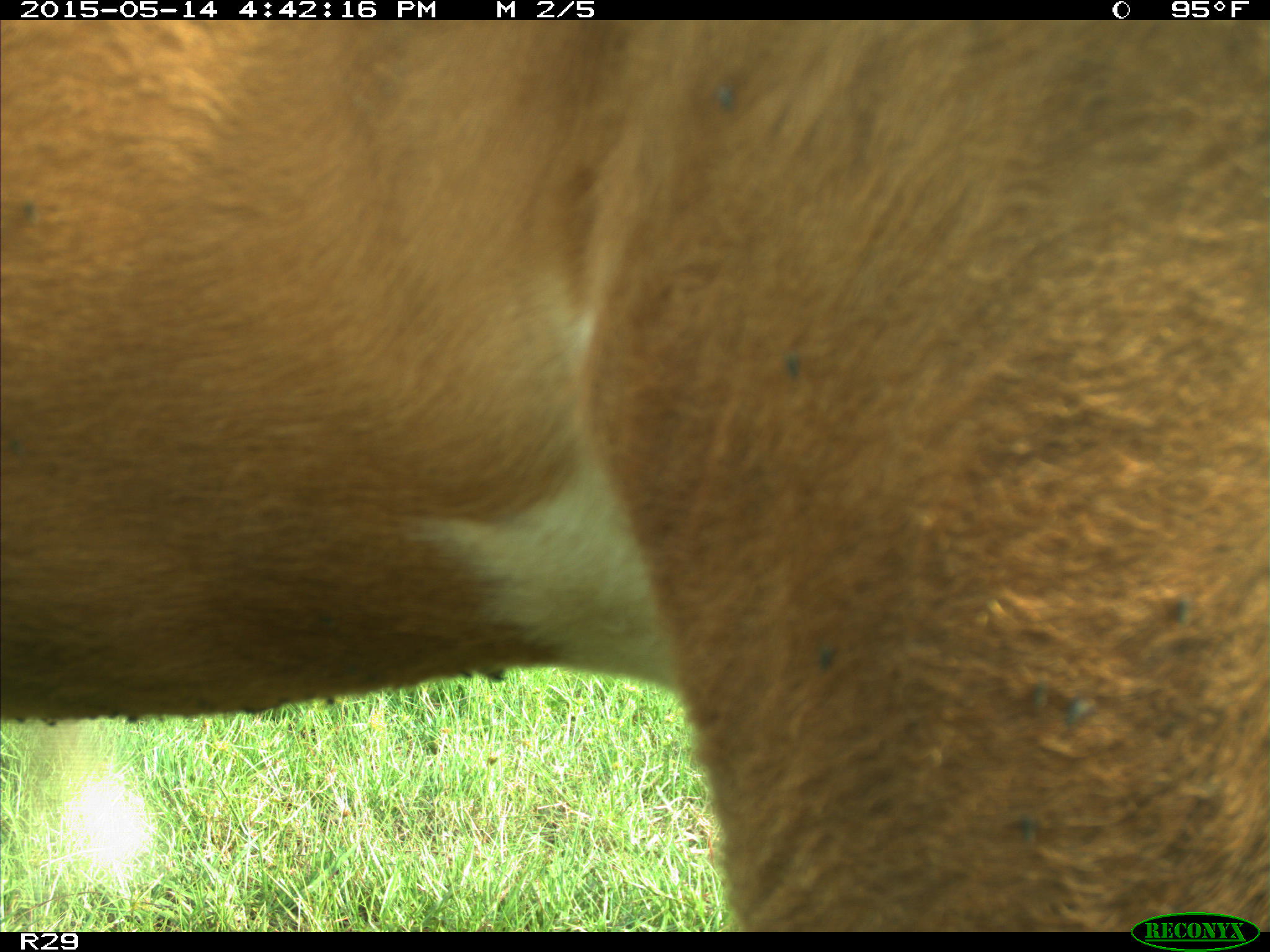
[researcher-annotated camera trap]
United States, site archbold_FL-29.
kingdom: Animalia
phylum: Chordata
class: Mammalia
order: Artiodactyla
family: Bovidae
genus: Bos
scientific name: Bos taurus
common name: domestic cow